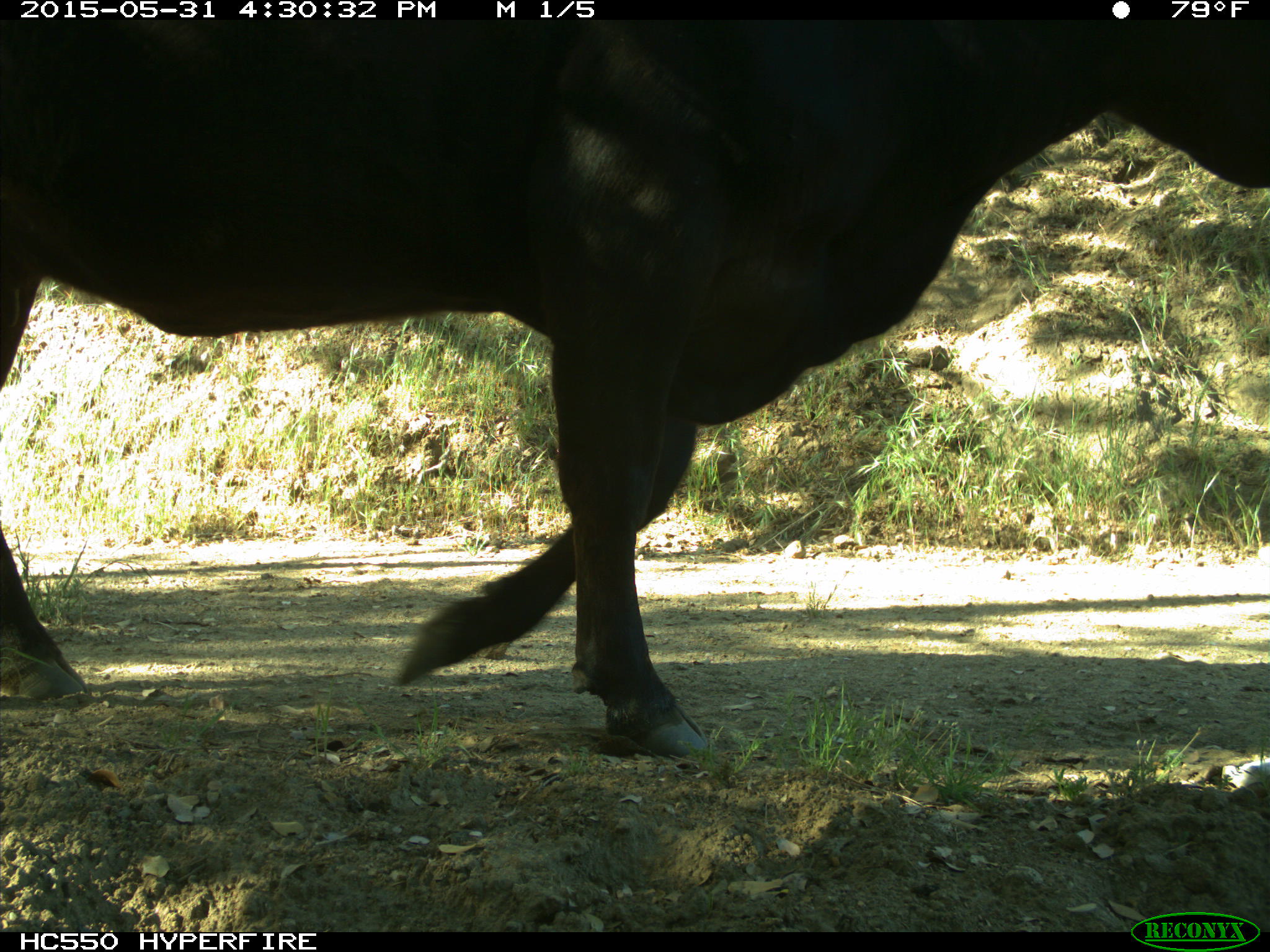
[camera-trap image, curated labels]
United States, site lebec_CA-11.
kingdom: Animalia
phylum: Chordata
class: Mammalia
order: Artiodactyla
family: Bovidae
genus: Bos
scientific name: Bos taurus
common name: domestic cow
Bos taurus (domestic cow).